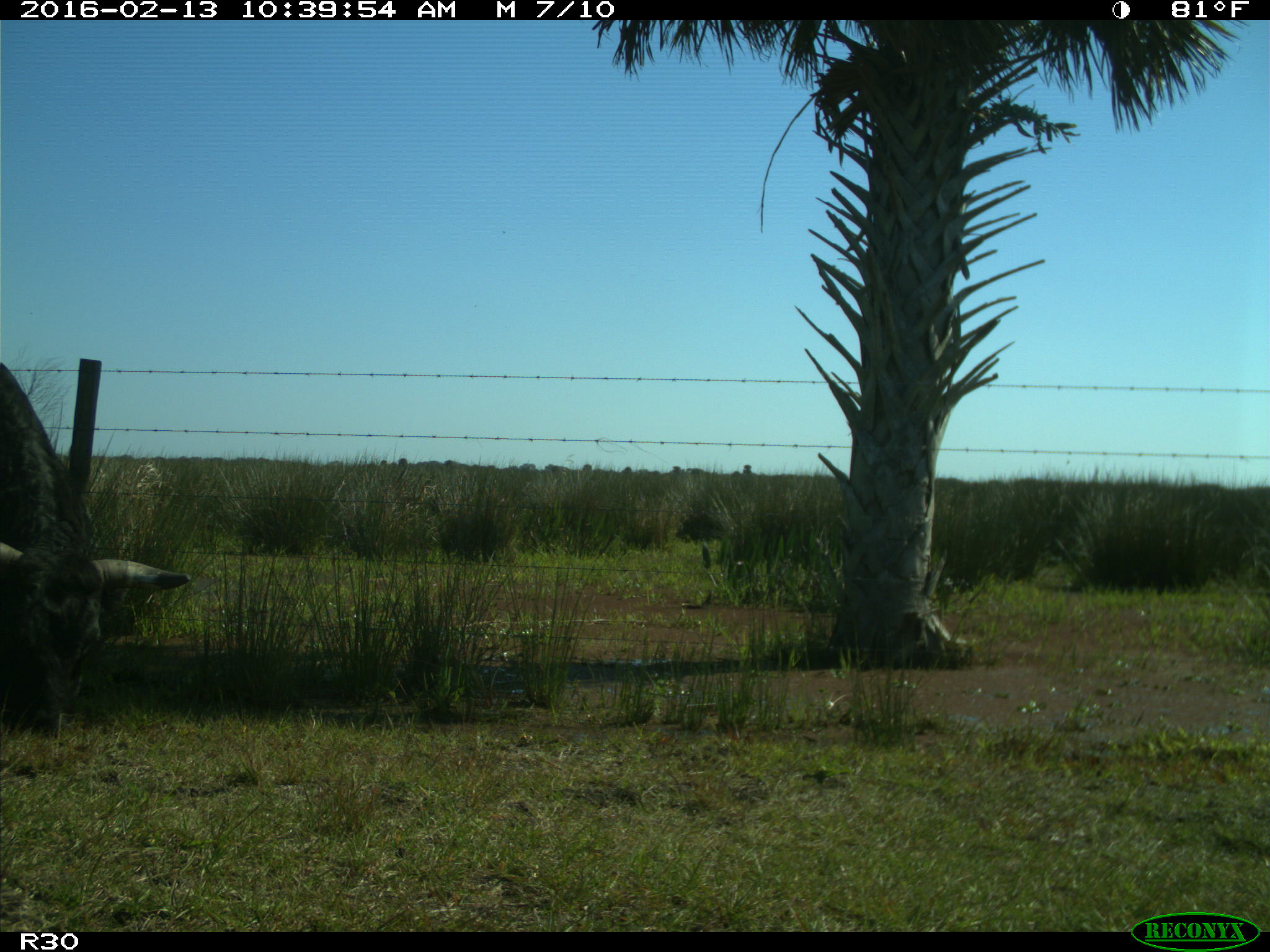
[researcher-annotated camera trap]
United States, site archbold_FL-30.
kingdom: Animalia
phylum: Chordata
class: Mammalia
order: Artiodactyla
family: Bovidae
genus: Bos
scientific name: Bos taurus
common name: domestic cow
Bos taurus (domestic cow).